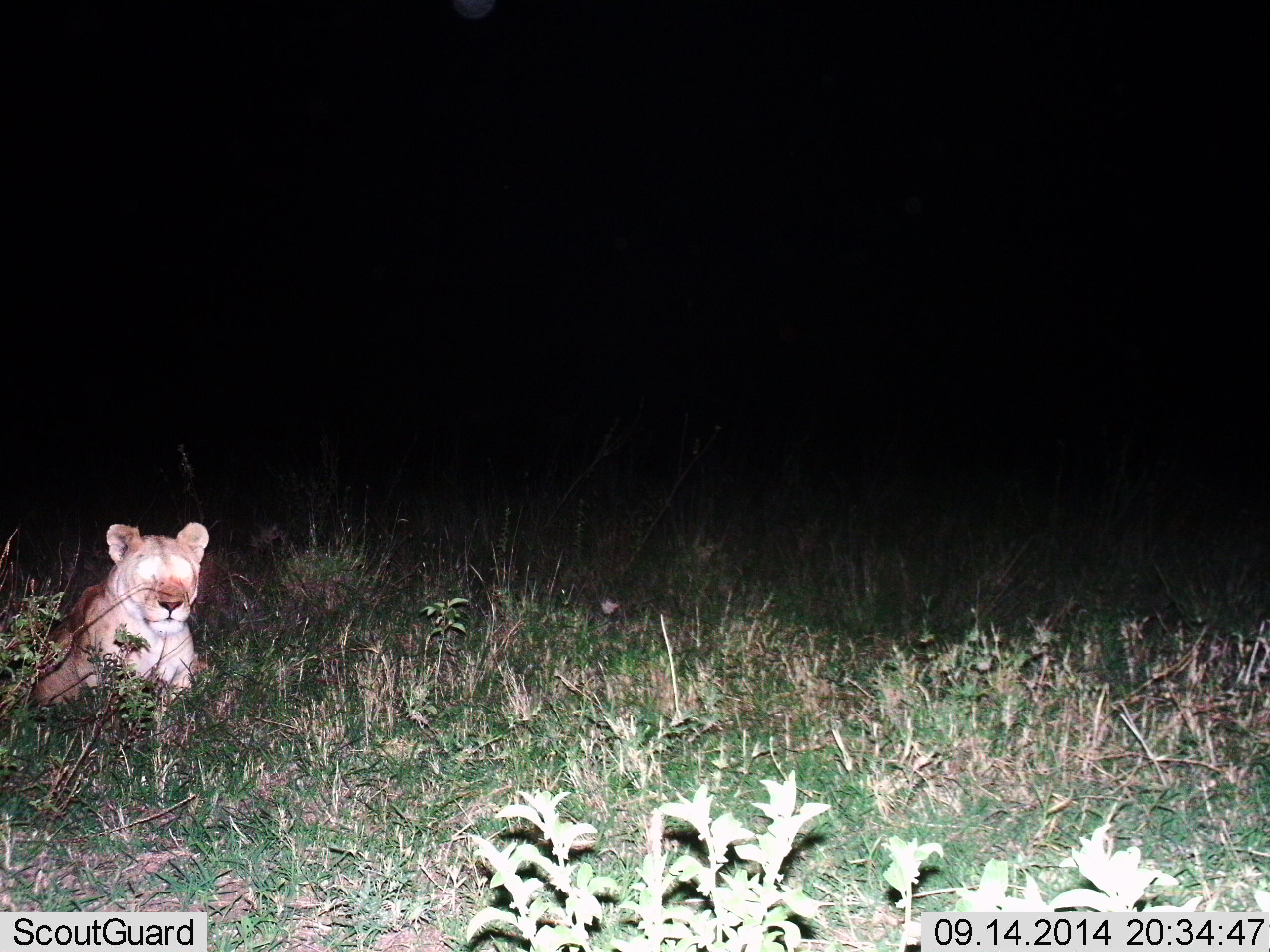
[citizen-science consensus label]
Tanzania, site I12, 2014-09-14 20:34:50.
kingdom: Animalia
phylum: Chordata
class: Mammalia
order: Carnivora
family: Felidae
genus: Panthera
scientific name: Panthera leo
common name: lion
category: lionfemale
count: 1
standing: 0%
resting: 100%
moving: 0%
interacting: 10%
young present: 0%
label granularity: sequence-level